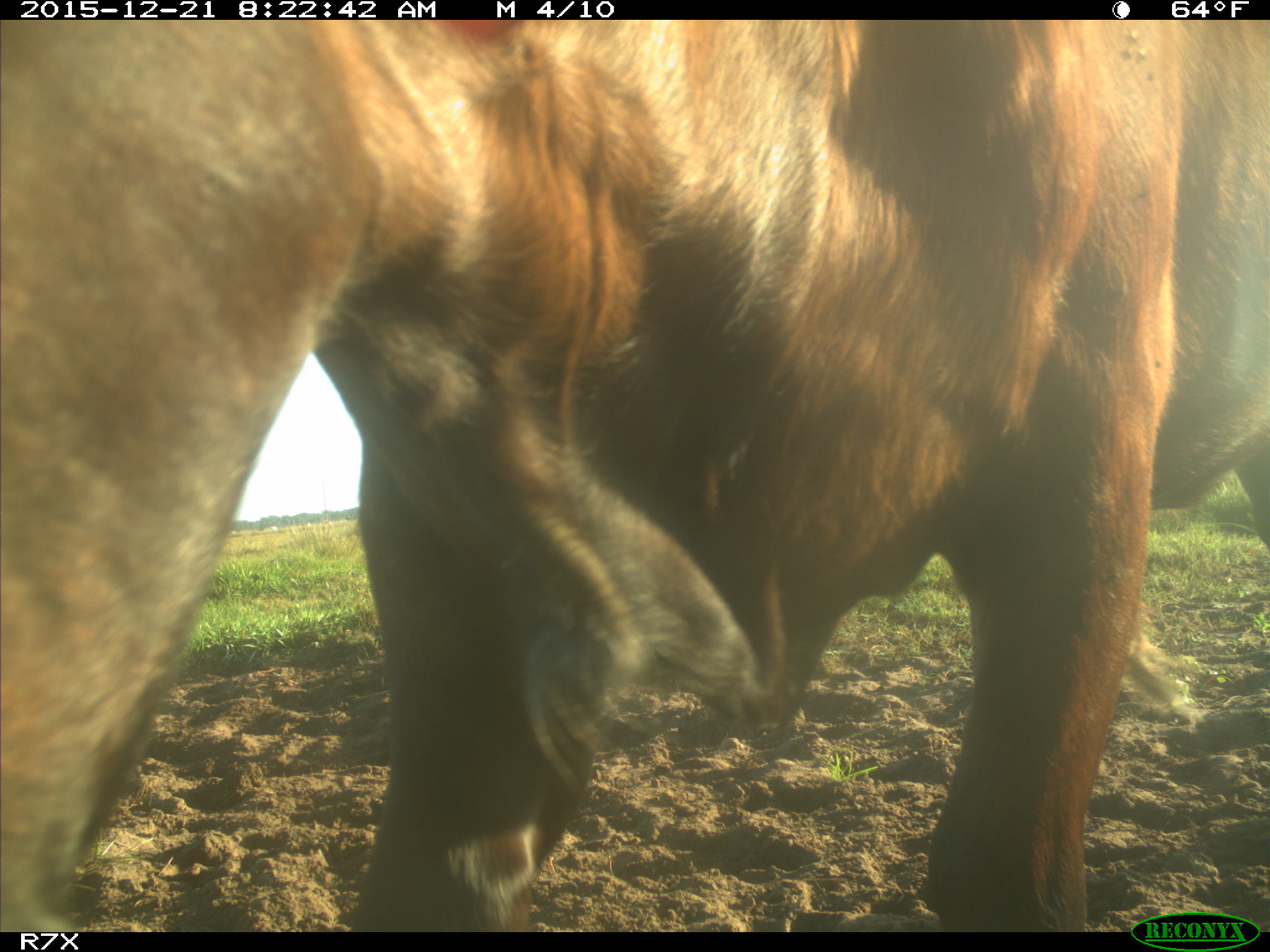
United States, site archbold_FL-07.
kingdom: Animalia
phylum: Chordata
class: Mammalia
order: Artiodactyla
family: Bovidae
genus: Bos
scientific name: Bos taurus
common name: domestic cow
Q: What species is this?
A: Bos taurus (domestic cow).